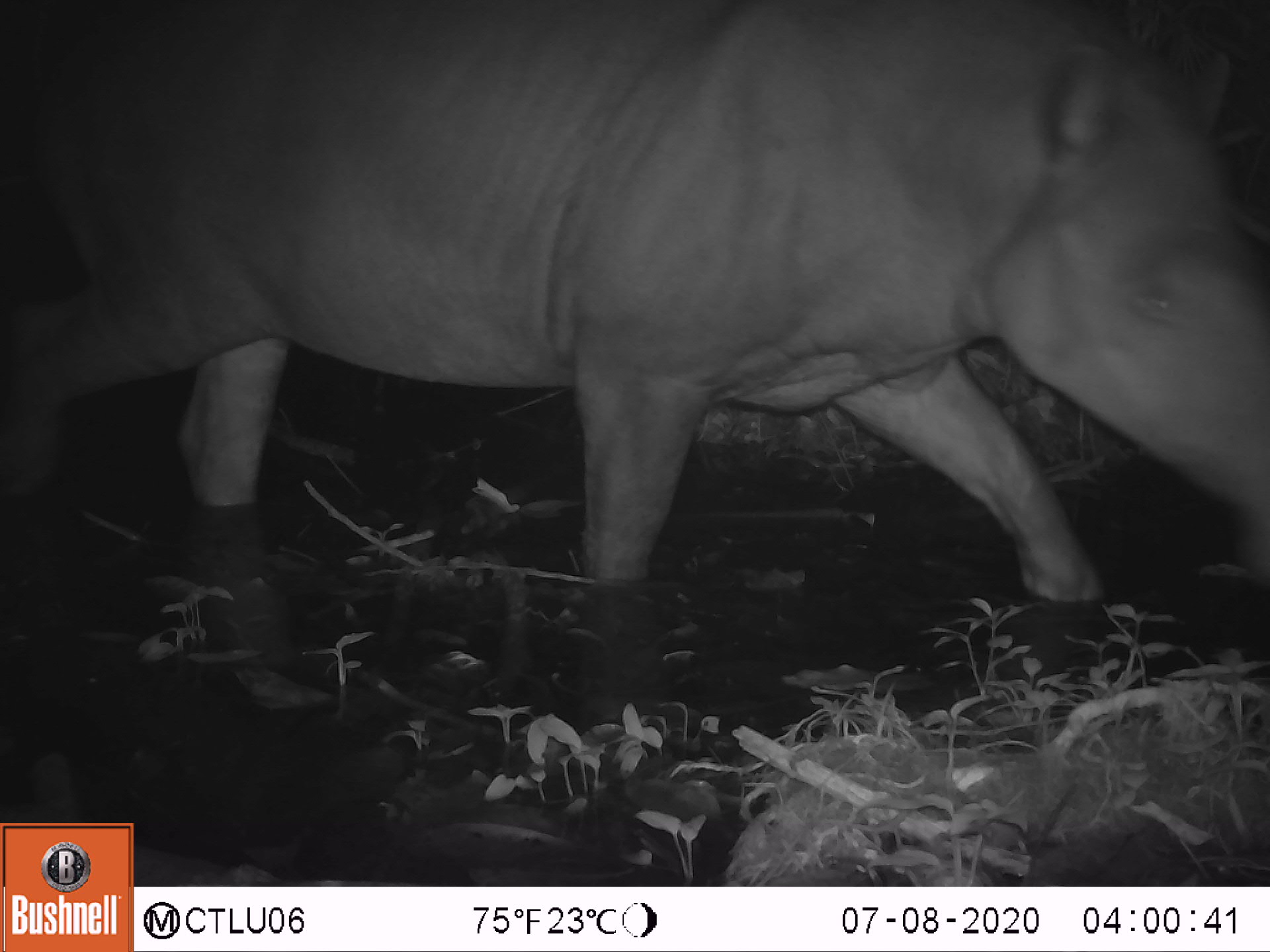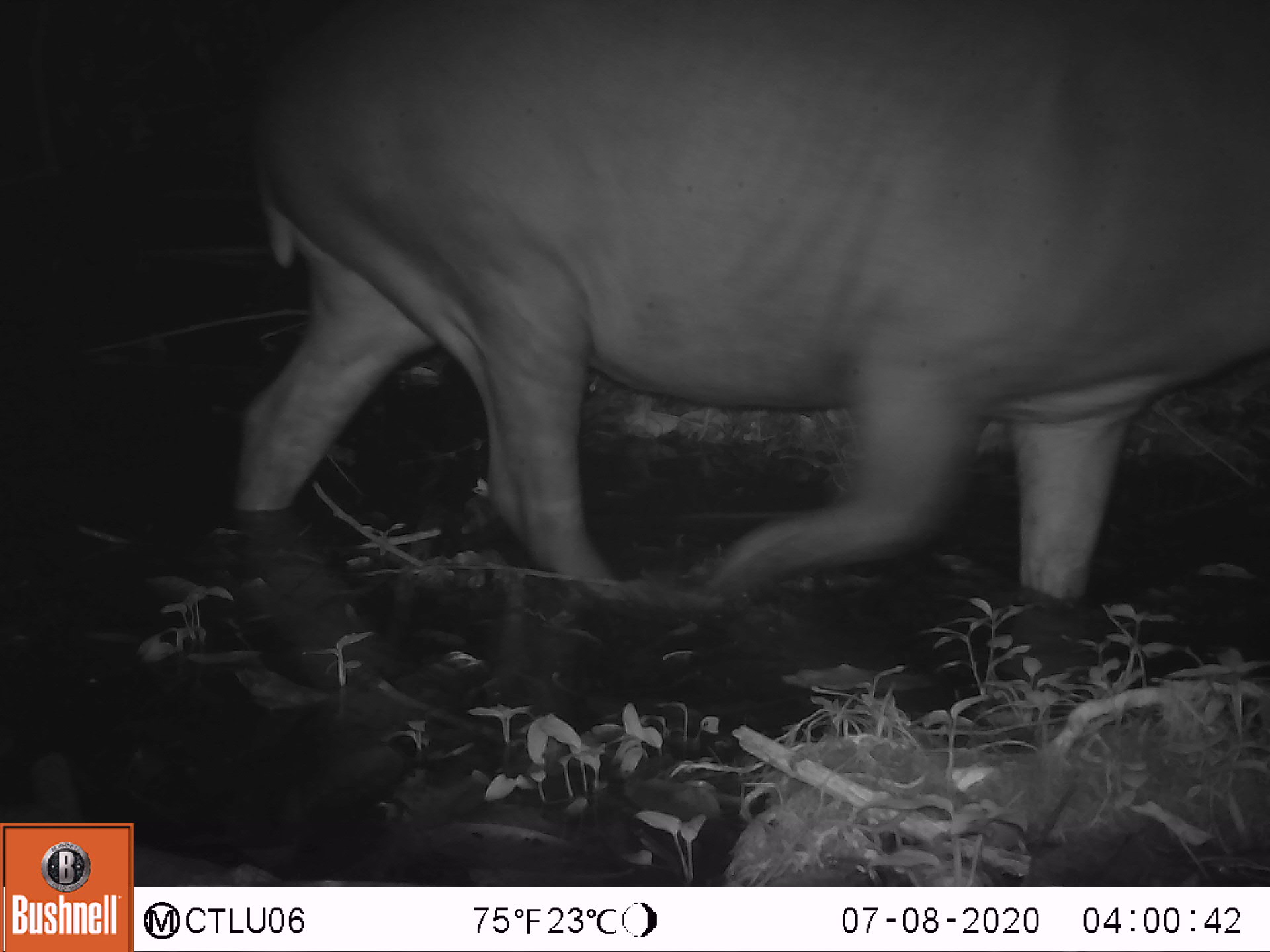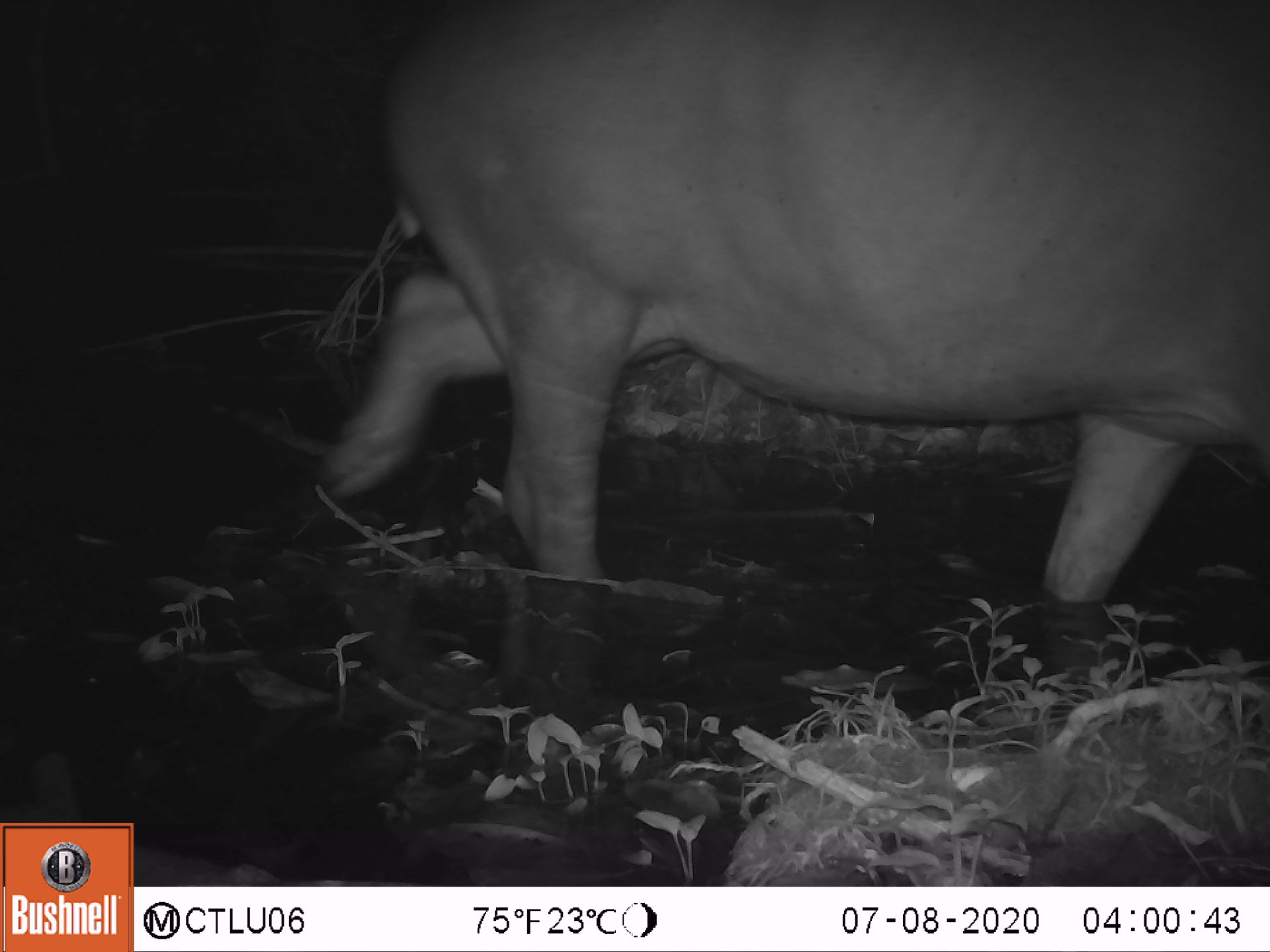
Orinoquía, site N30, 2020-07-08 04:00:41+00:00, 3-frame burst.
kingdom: Animalia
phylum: Chordata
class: Mammalia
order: Perissodactyla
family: Tapiridae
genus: Tapirus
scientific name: Tapirus terrestris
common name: lowland tapir